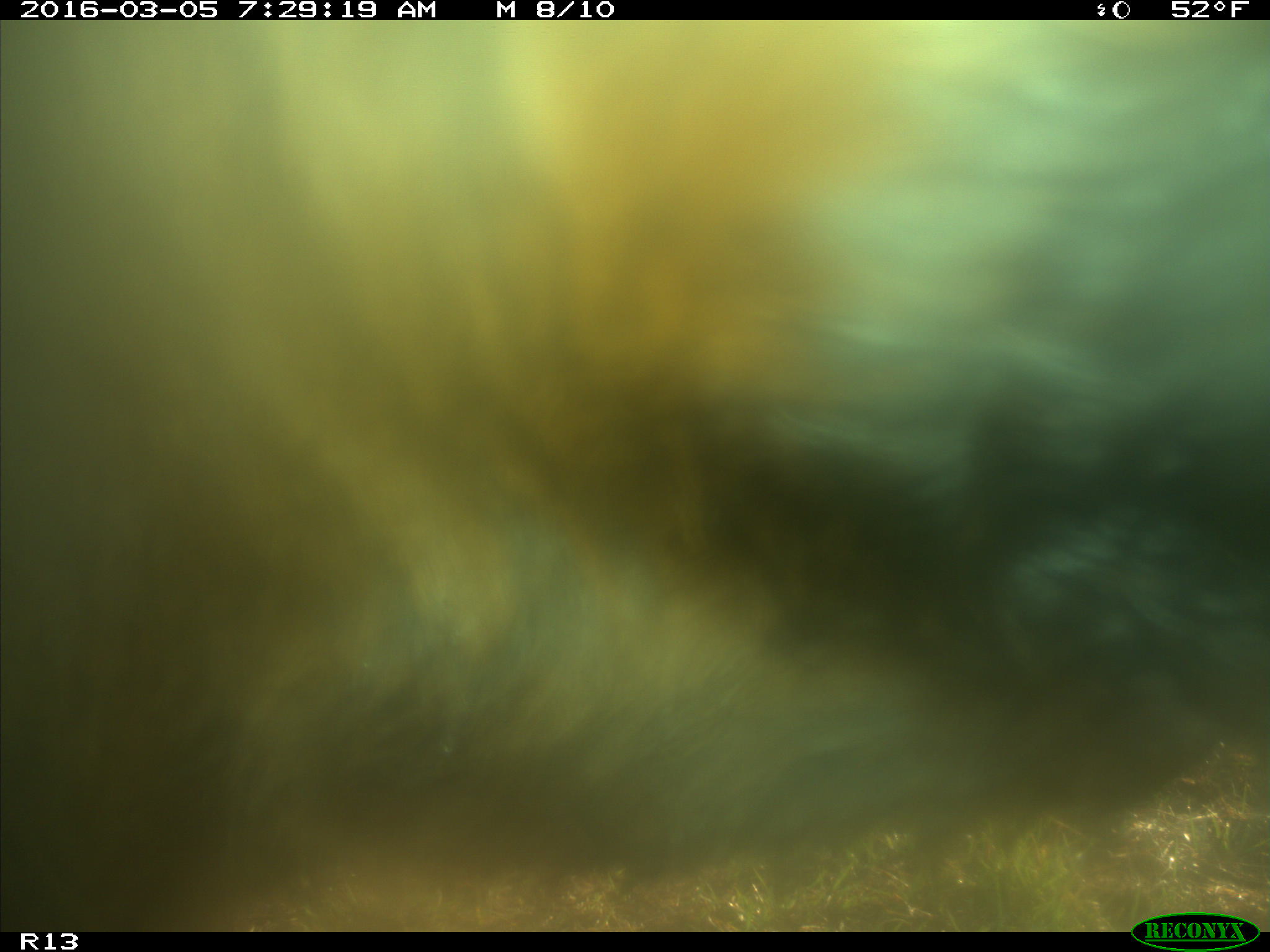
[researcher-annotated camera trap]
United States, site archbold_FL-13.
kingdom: Animalia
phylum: Chordata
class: Mammalia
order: Artiodactyla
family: Bovidae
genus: Bos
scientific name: Bos taurus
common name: domestic cow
Bos taurus (domestic cow).